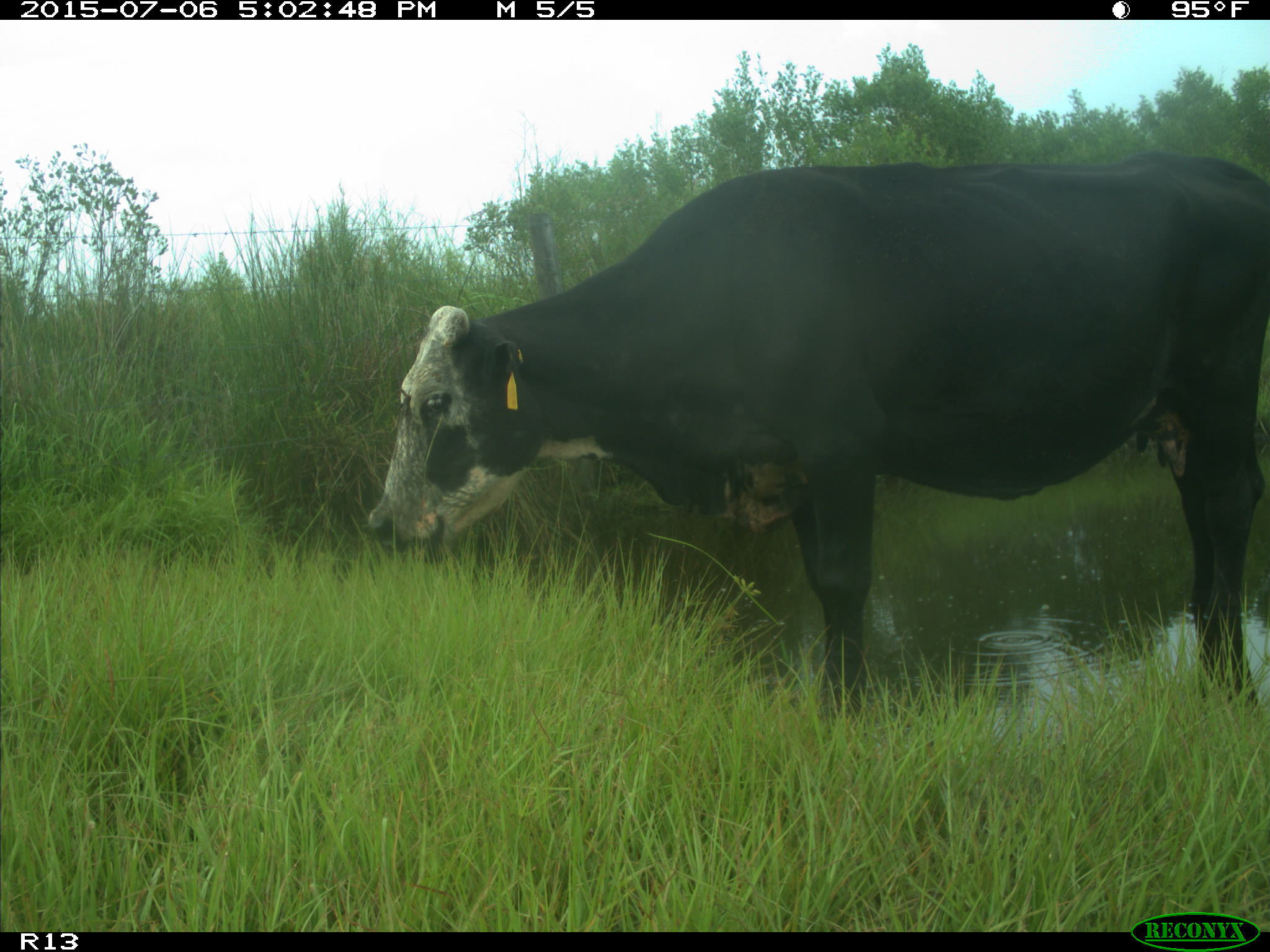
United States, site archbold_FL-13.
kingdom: Animalia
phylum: Chordata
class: Mammalia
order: Artiodactyla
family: Bovidae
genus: Bos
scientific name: Bos taurus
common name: domestic cow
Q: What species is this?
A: Bos taurus (domestic cow).